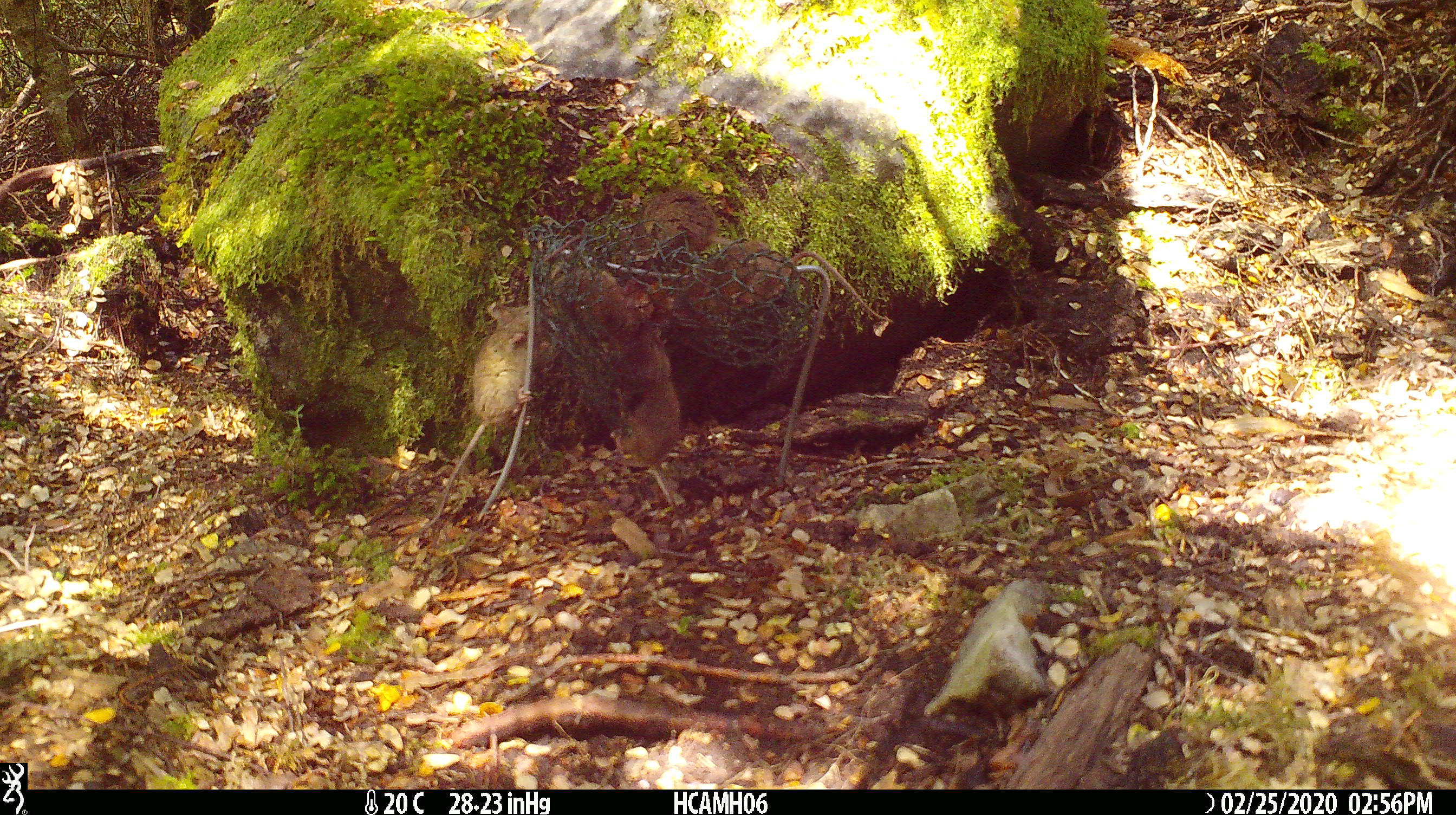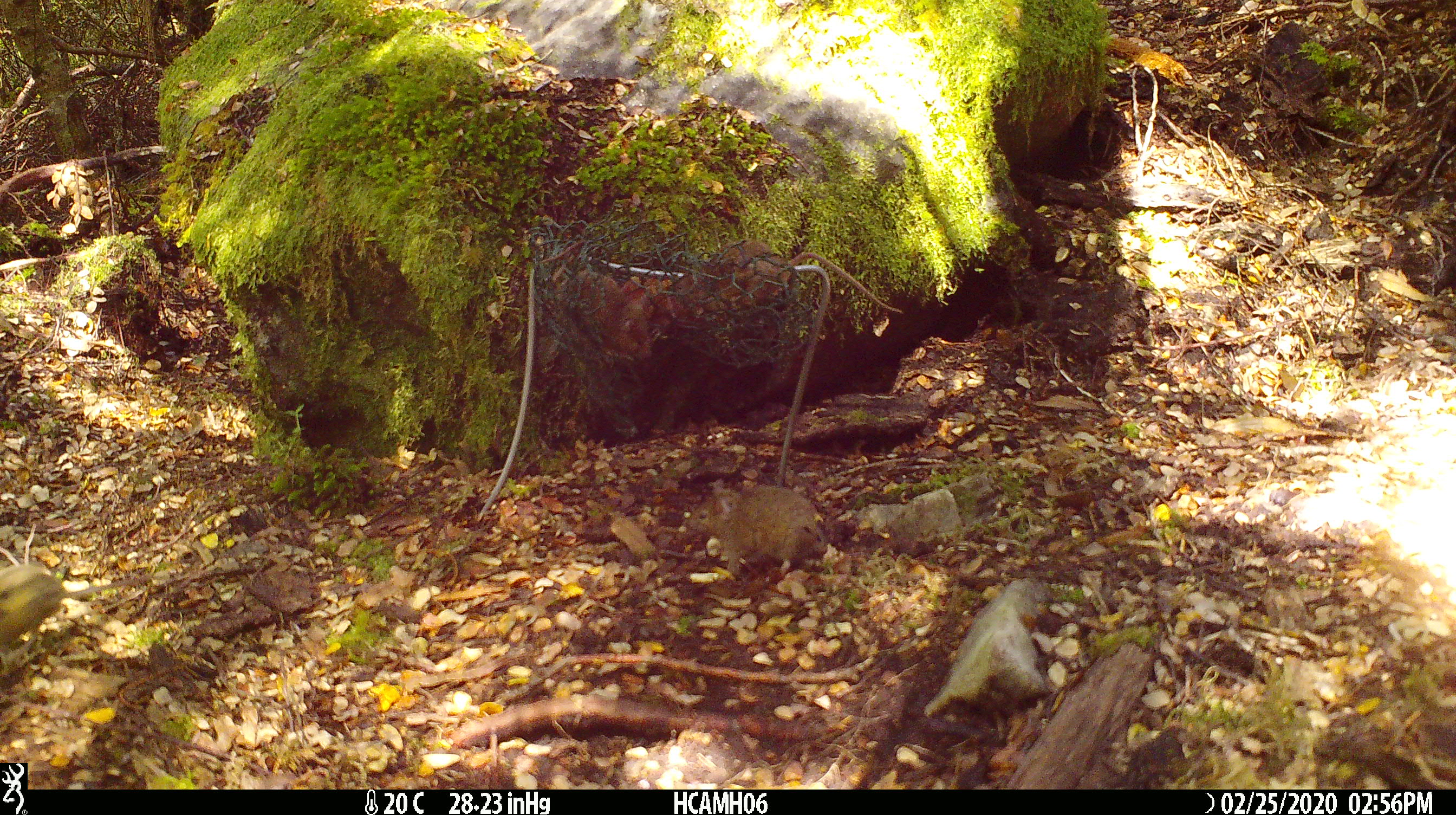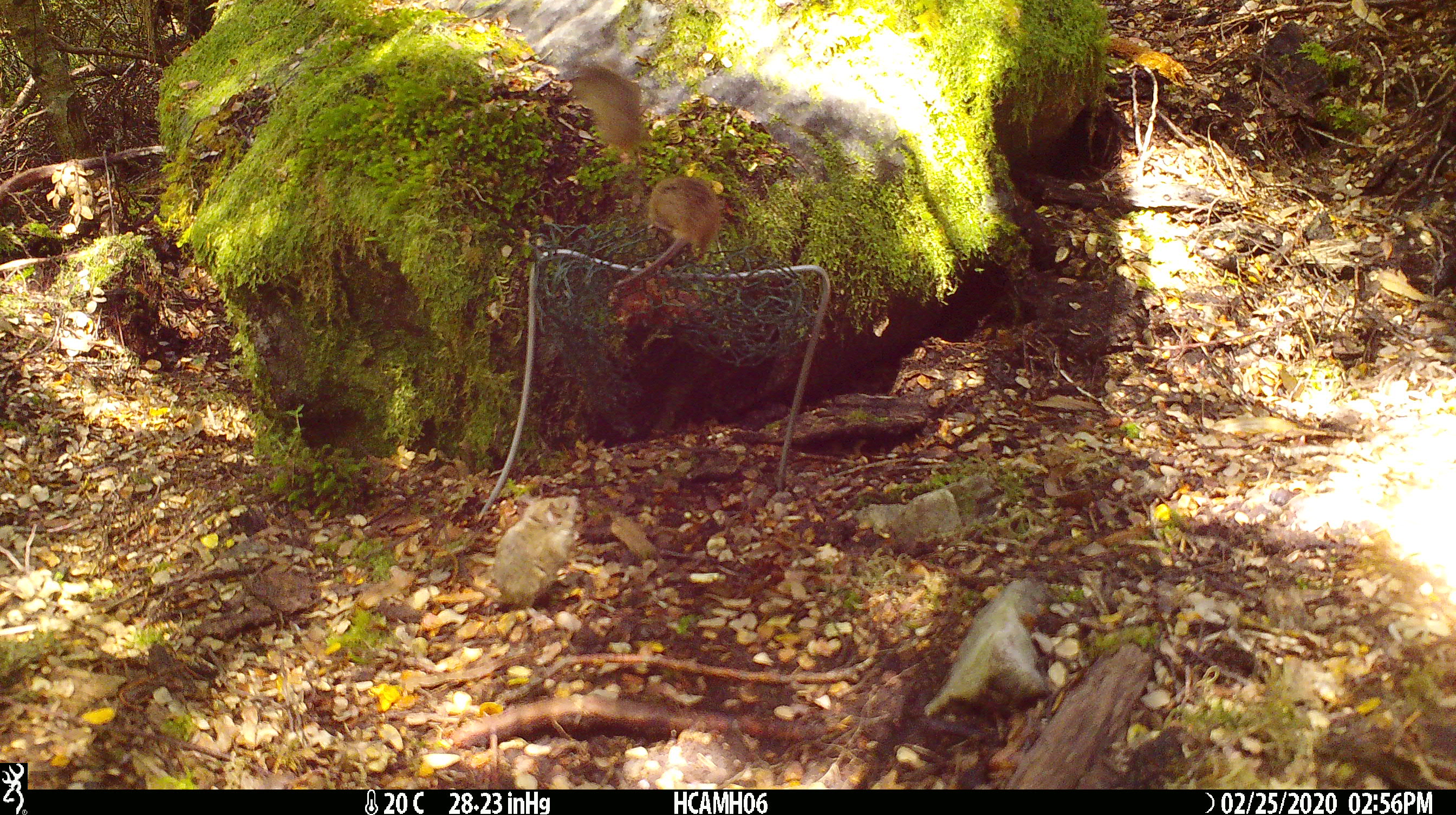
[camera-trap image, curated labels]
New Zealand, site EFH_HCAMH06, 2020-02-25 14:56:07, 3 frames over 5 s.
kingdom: Animalia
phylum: Chordata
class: Mammalia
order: Rodentia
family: Muridae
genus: Mus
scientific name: Mus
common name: mouse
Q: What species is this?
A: Mouse (Mus).